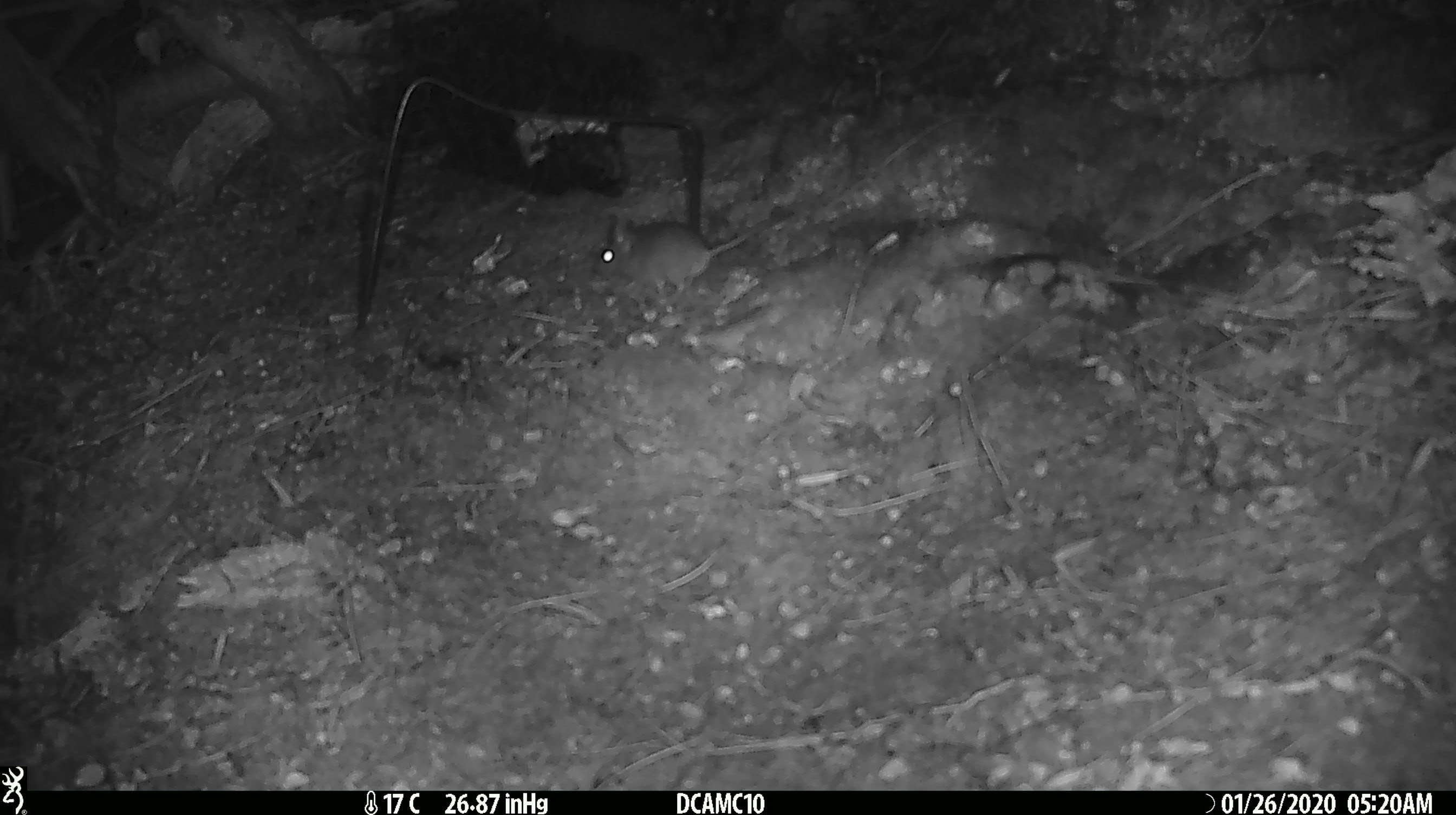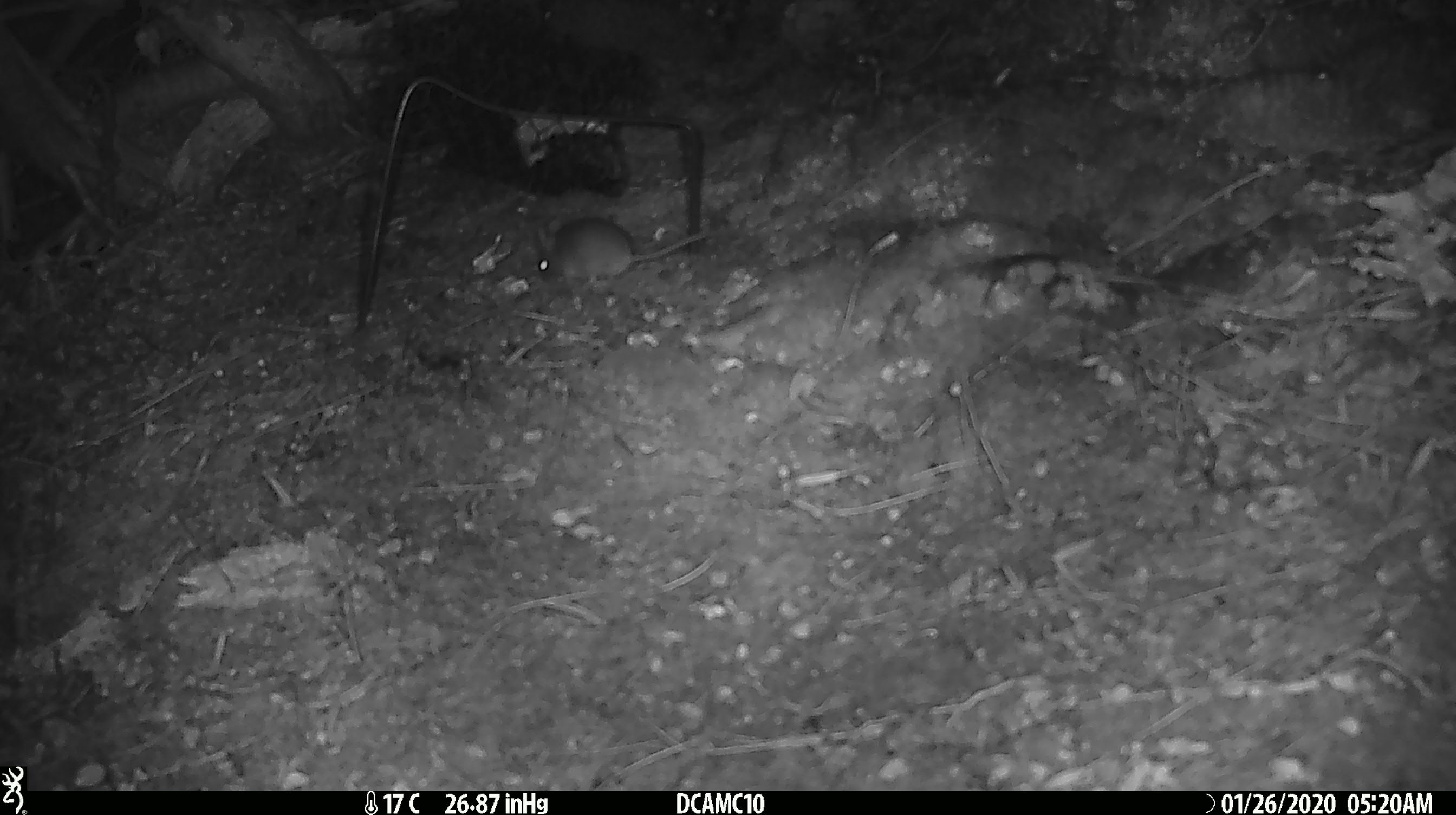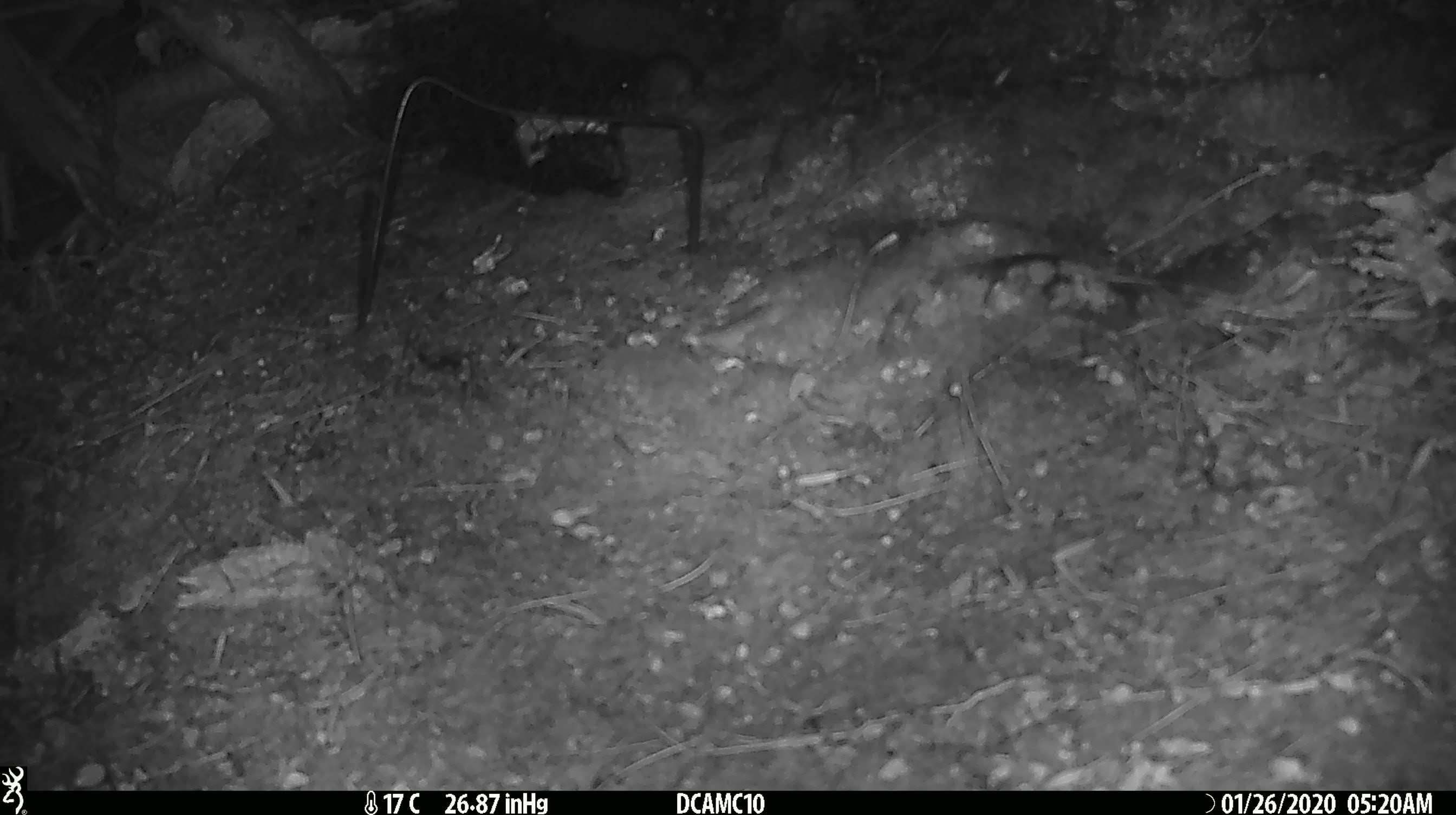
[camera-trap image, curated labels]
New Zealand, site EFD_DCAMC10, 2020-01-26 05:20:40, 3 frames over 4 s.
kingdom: Animalia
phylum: Chordata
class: Mammalia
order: Rodentia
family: Muridae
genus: Mus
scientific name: Mus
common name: mouse